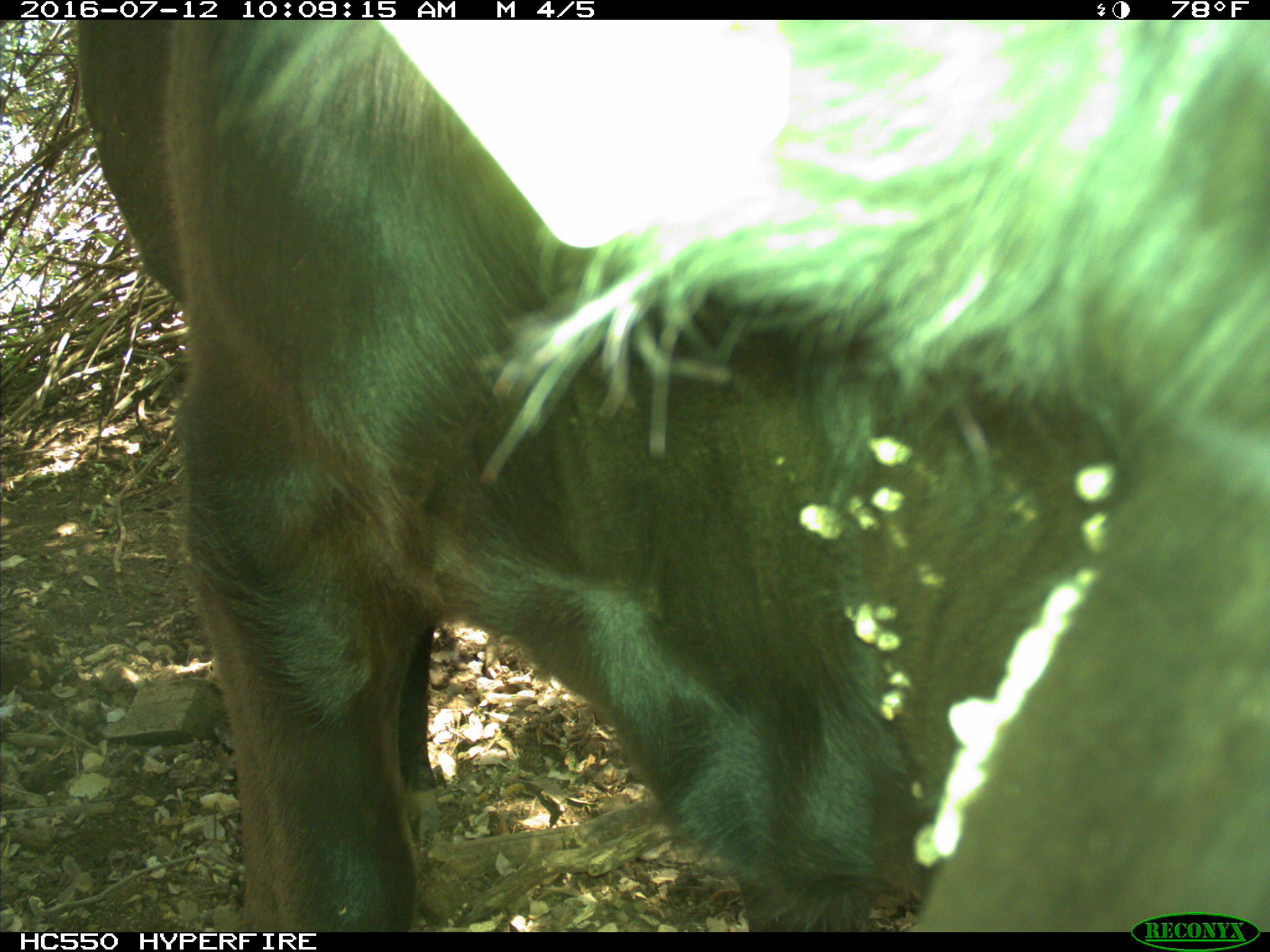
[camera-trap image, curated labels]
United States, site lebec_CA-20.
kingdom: Animalia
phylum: Chordata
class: Mammalia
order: Artiodactyla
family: Bovidae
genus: Bos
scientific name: Bos taurus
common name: domestic cow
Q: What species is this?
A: Bos taurus (domestic cow).